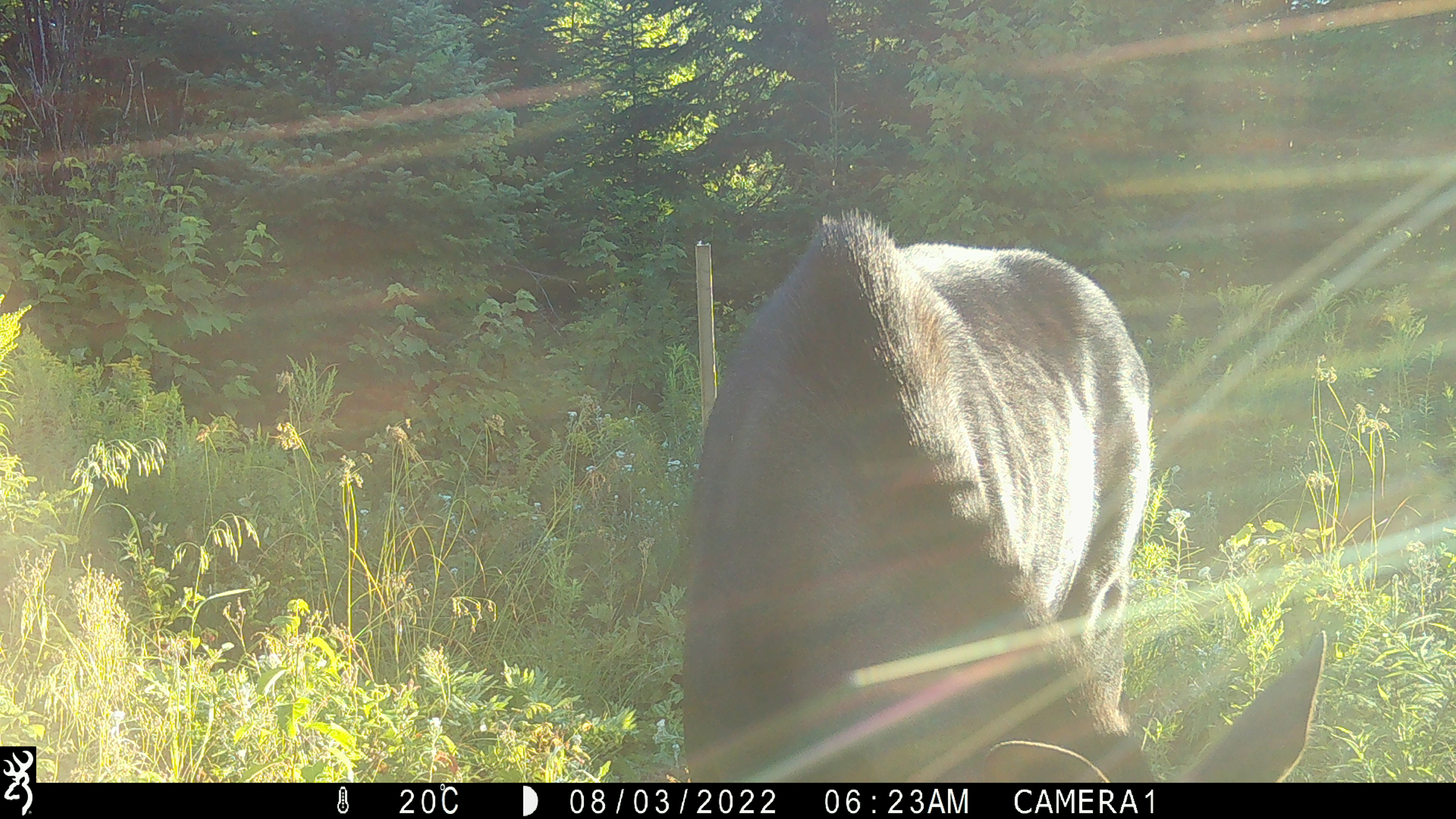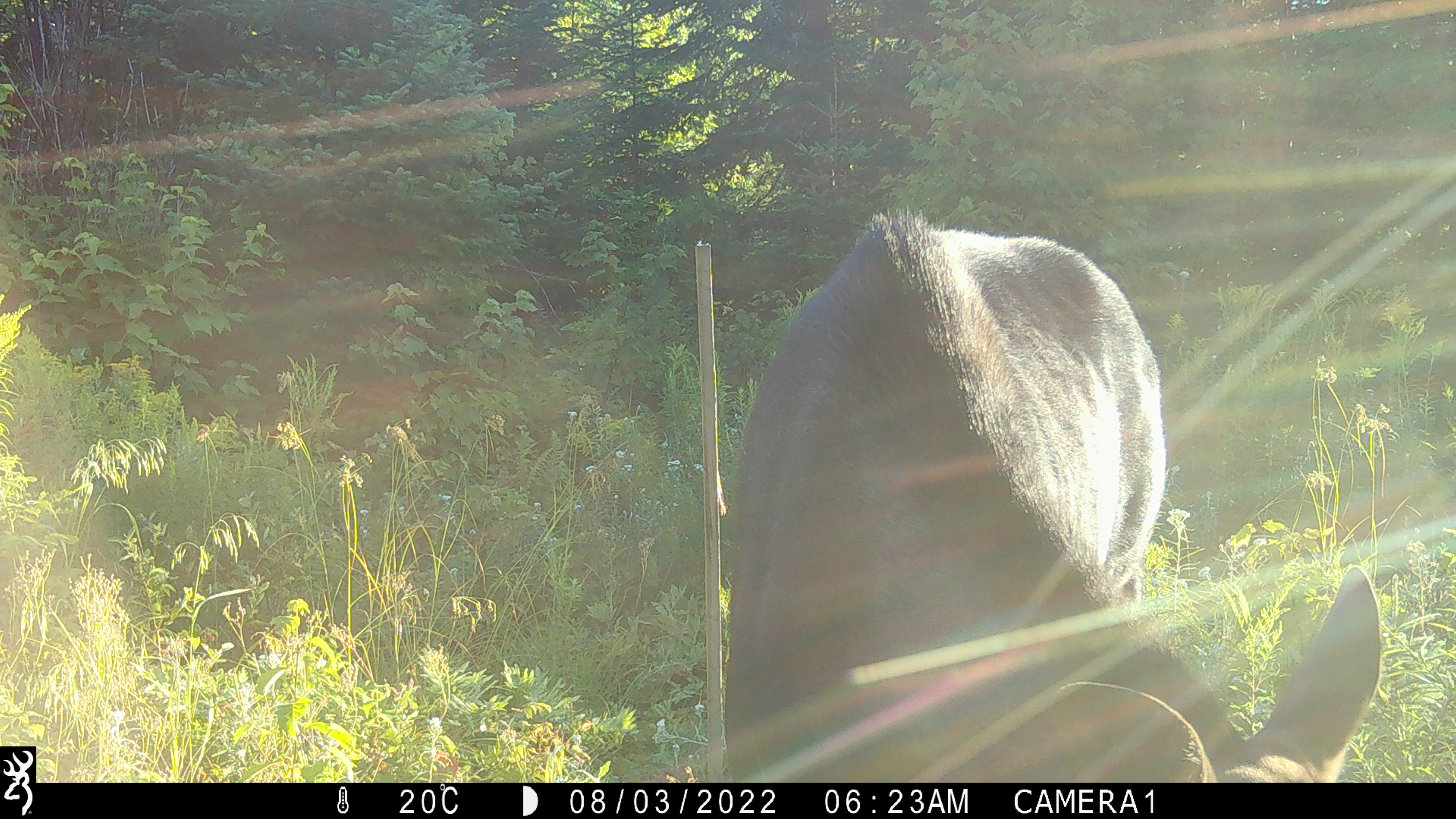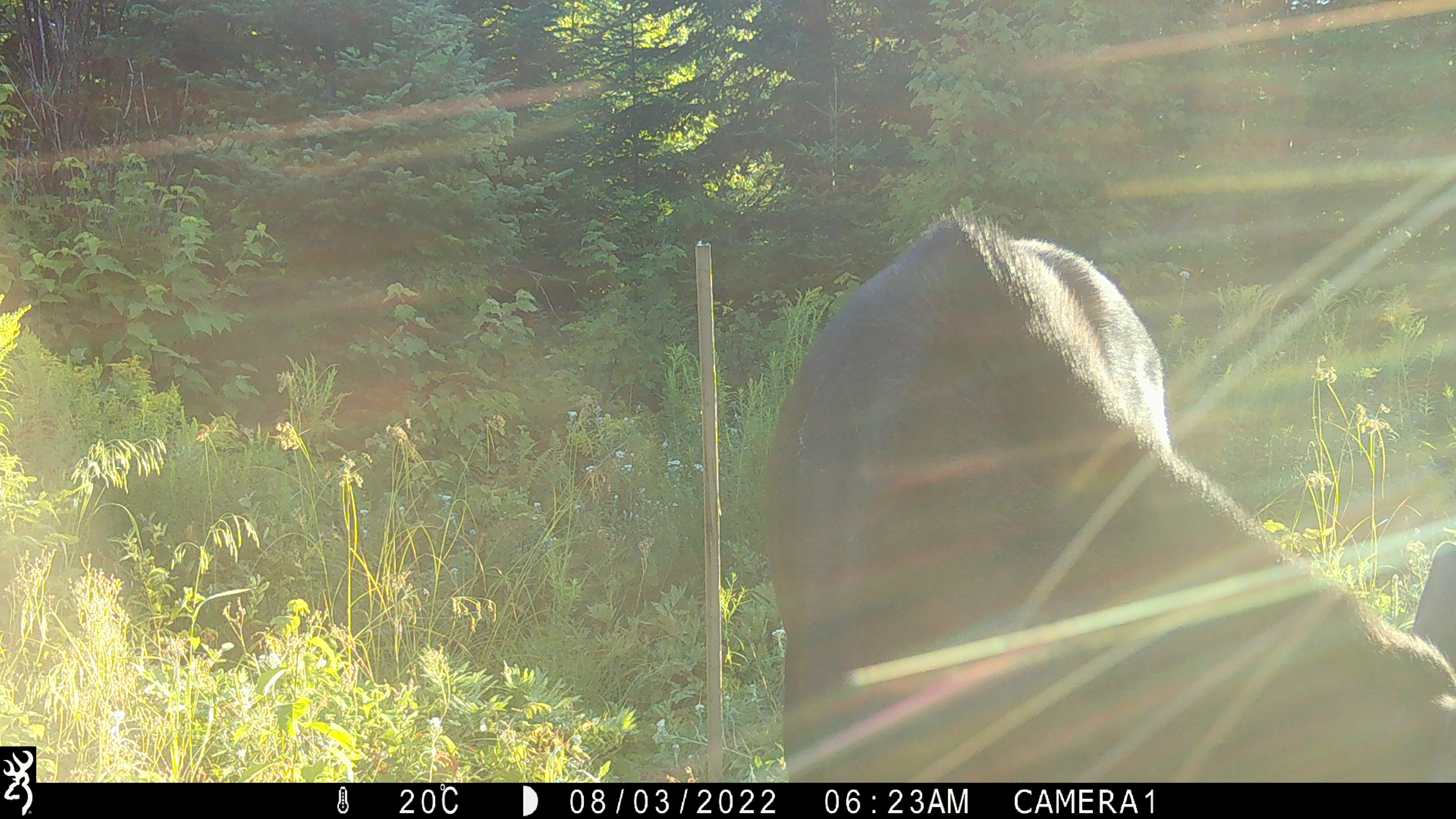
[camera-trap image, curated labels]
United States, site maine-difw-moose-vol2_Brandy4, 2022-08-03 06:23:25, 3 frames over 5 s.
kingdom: Animalia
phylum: Chordata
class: Mammalia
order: Artiodactyla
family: Cervidae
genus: Alces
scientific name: Alces alces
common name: moose